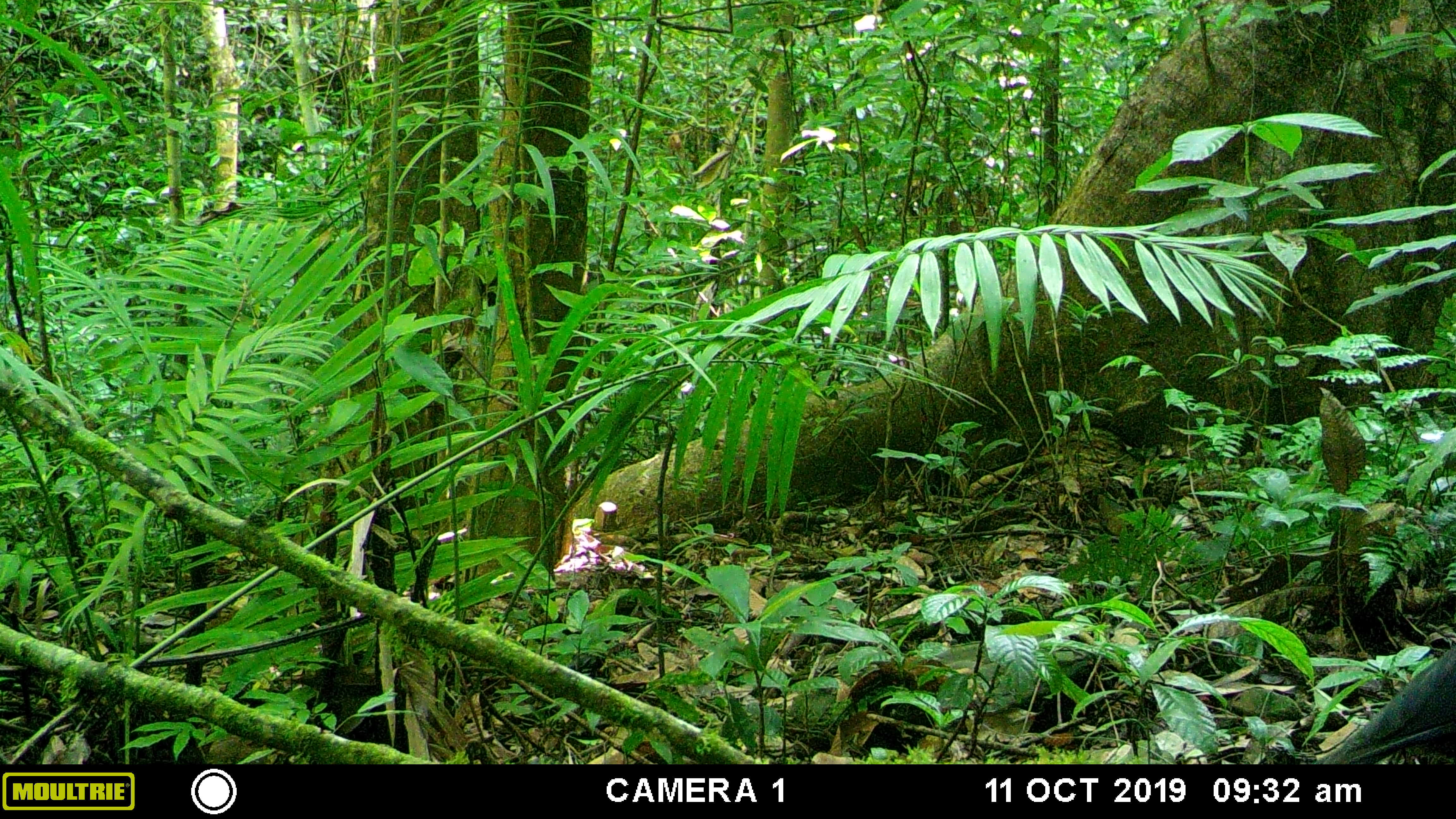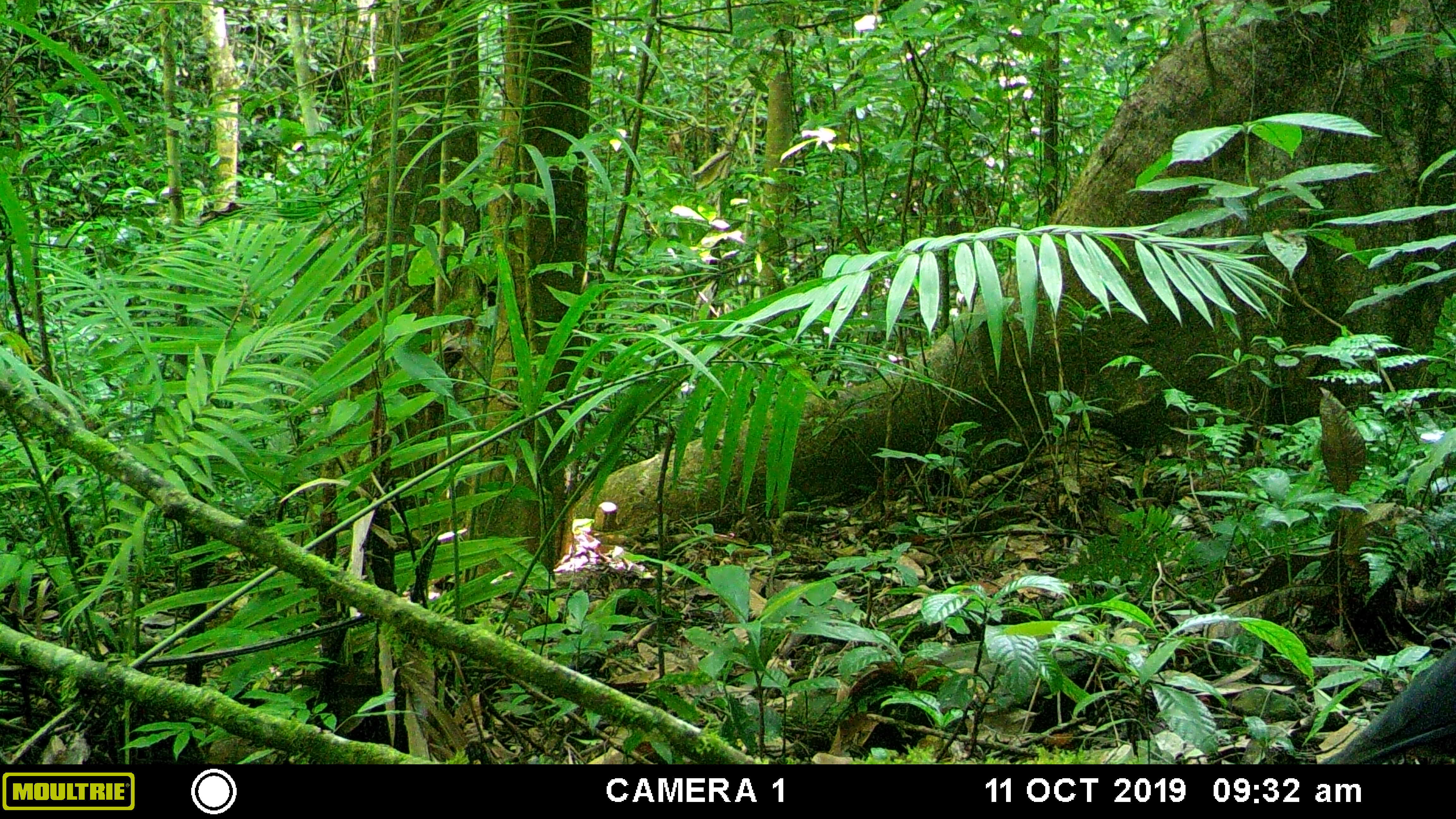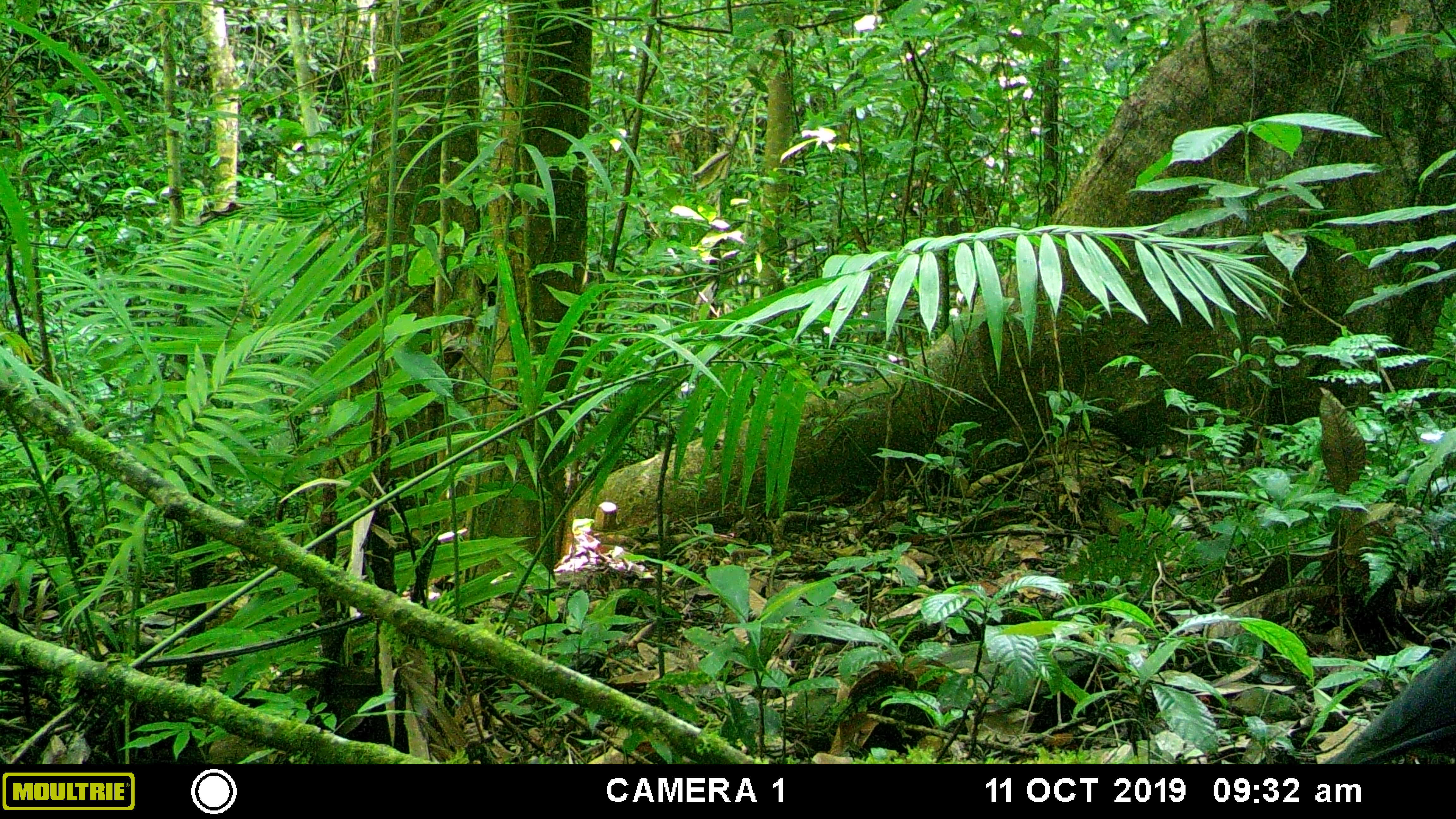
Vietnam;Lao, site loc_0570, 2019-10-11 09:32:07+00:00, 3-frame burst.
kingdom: Animalia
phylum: Chordata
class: Aves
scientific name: Aves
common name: bird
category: unidentified bird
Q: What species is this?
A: Unidentified bird (bird) (Aves).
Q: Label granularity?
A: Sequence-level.